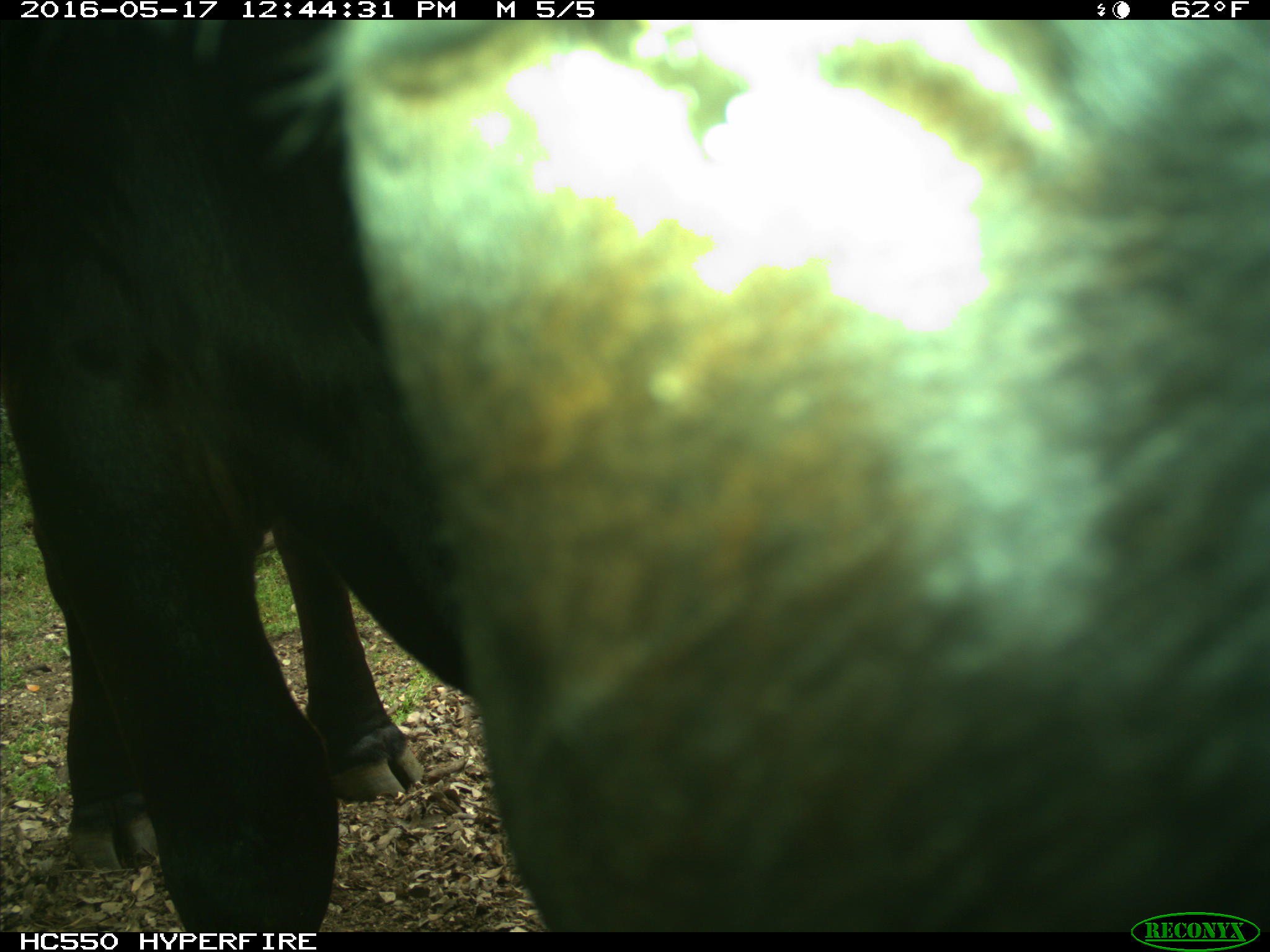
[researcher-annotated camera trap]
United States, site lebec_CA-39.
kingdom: Animalia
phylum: Chordata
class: Mammalia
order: Artiodactyla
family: Bovidae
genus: Bos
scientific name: Bos taurus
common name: domestic cow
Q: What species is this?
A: Bos taurus (domestic cow).